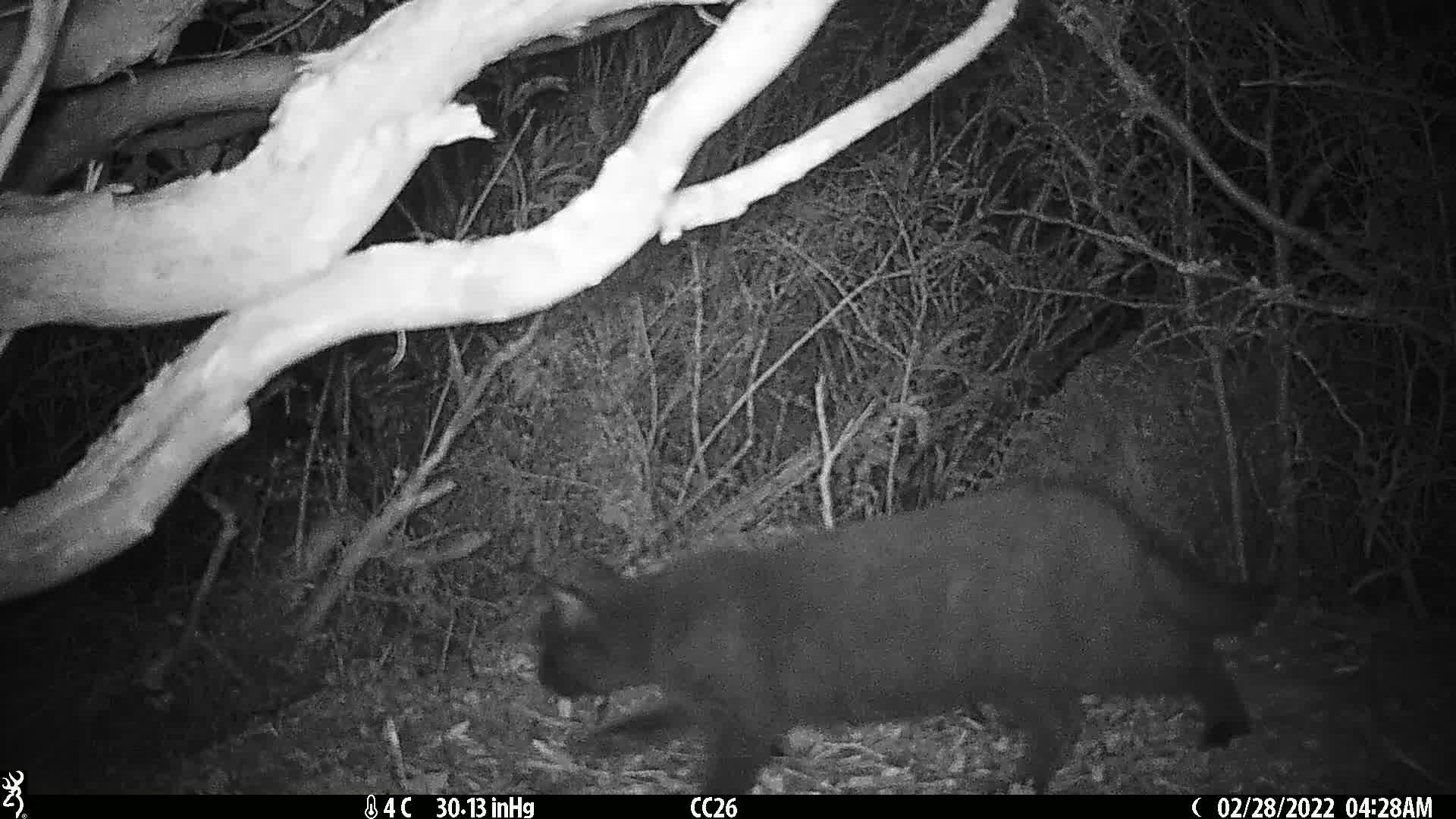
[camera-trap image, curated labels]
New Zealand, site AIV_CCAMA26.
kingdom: Animalia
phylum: Chordata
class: Mammalia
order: Carnivora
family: Felidae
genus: Felis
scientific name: Felis catus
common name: domestic cat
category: cat